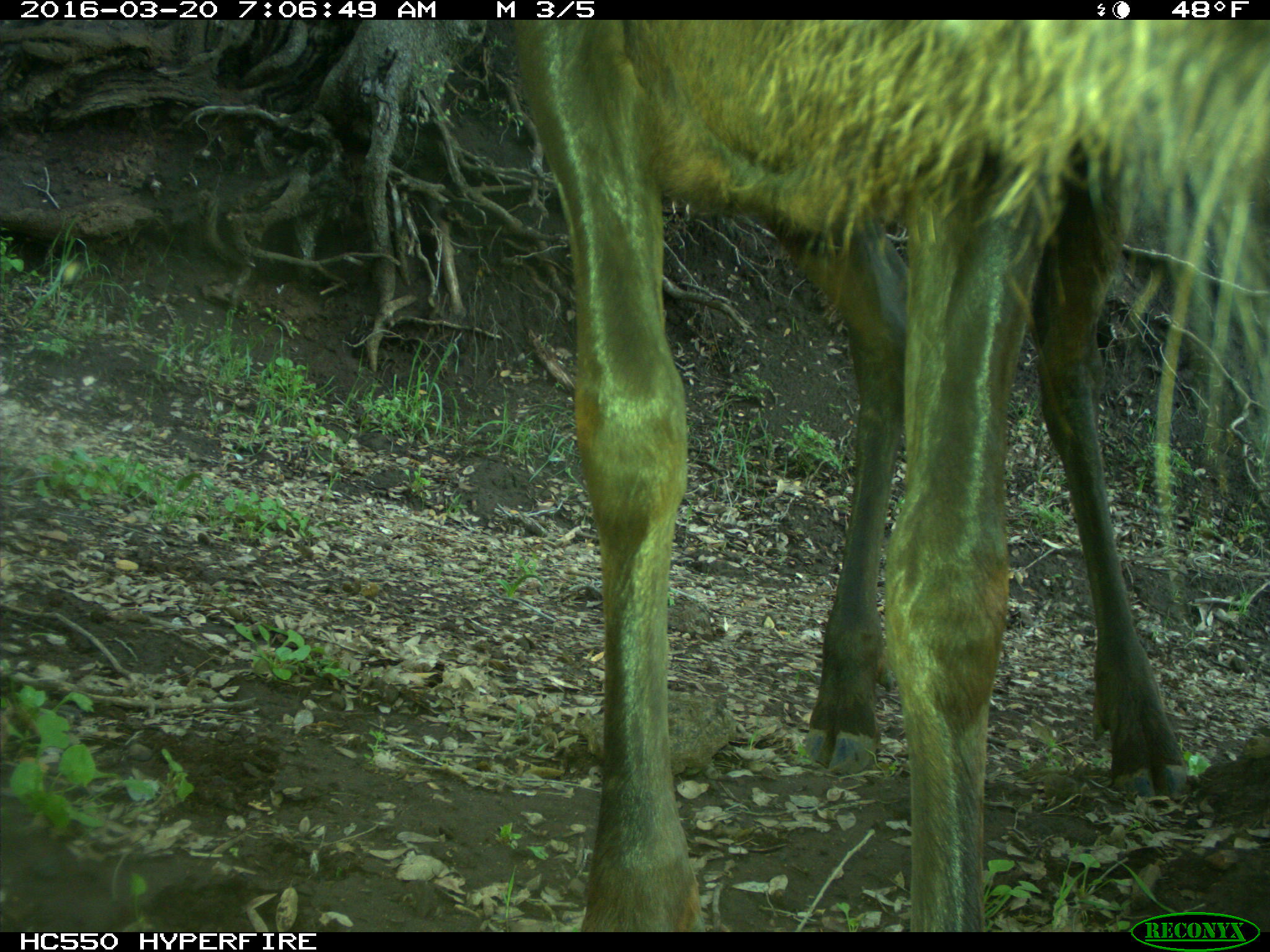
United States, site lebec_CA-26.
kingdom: Animalia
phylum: Chordata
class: Mammalia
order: Artiodactyla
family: Cervidae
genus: Cervus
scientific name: Cervus canadensis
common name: elk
Cervus canadensis (elk).